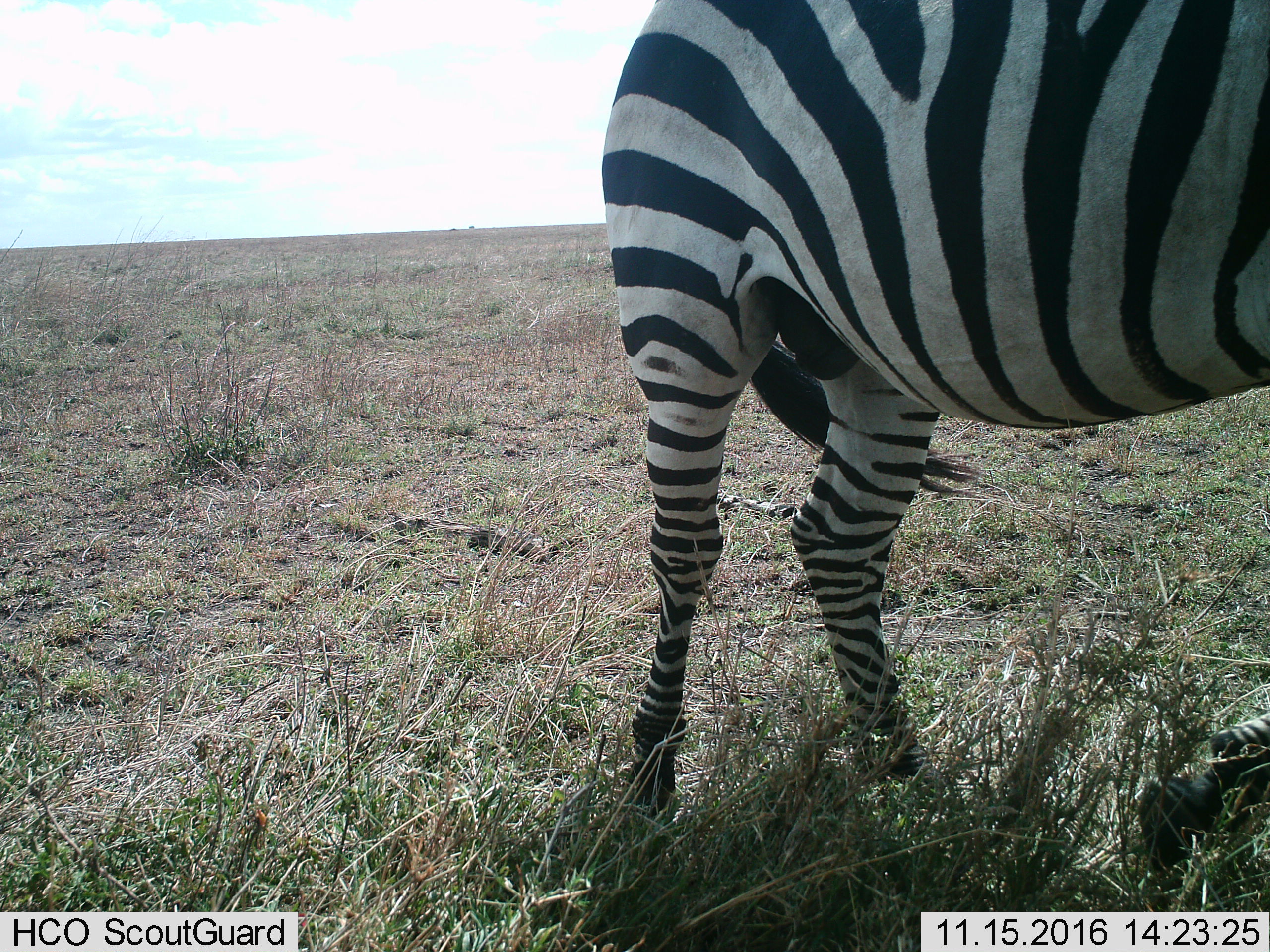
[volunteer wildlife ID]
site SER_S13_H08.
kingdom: Animalia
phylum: Chordata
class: Mammalia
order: Perissodactyla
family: Equidae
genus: Equus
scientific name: Equus quagga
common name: plains zebra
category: zebraplains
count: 1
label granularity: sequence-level